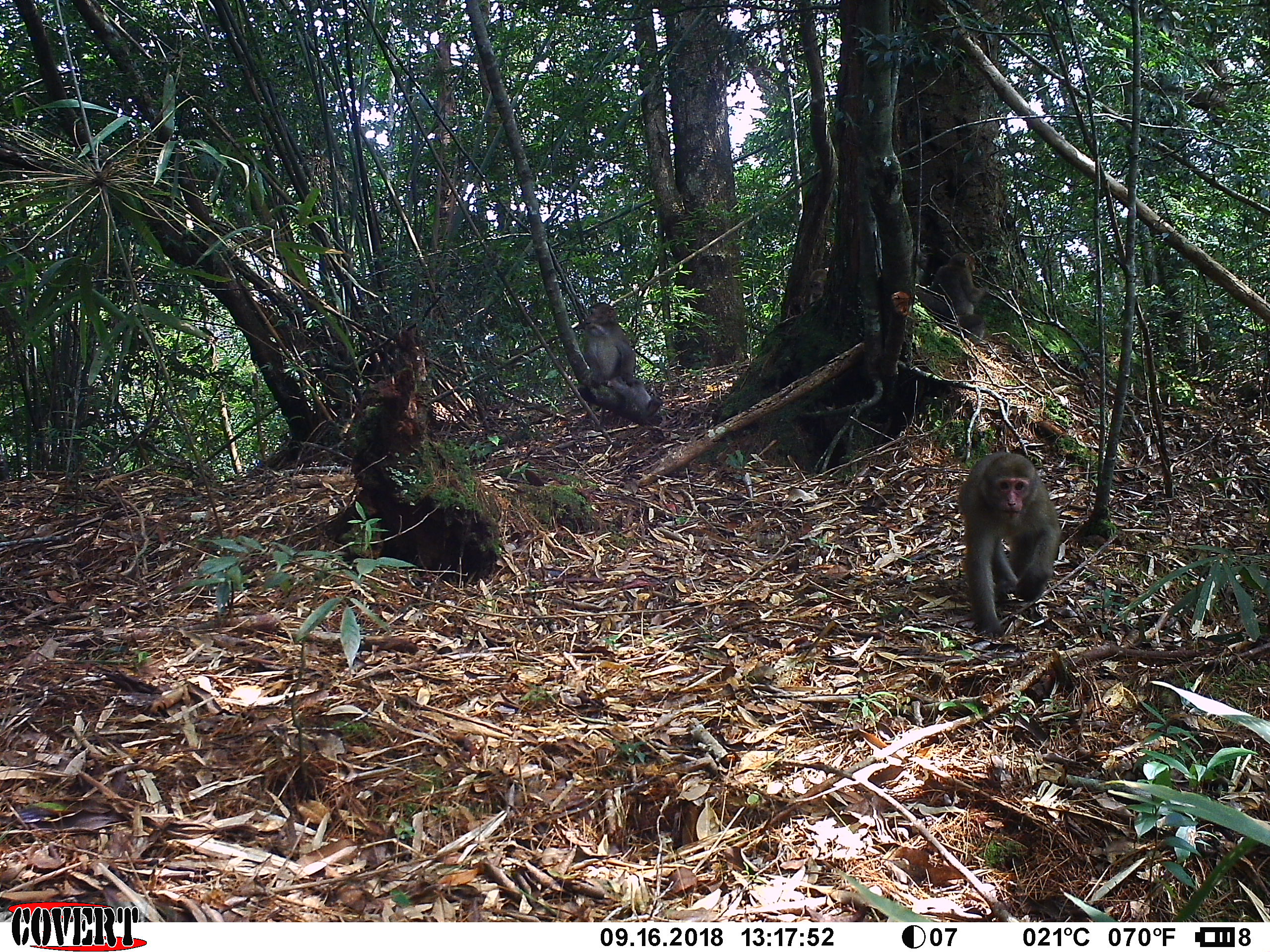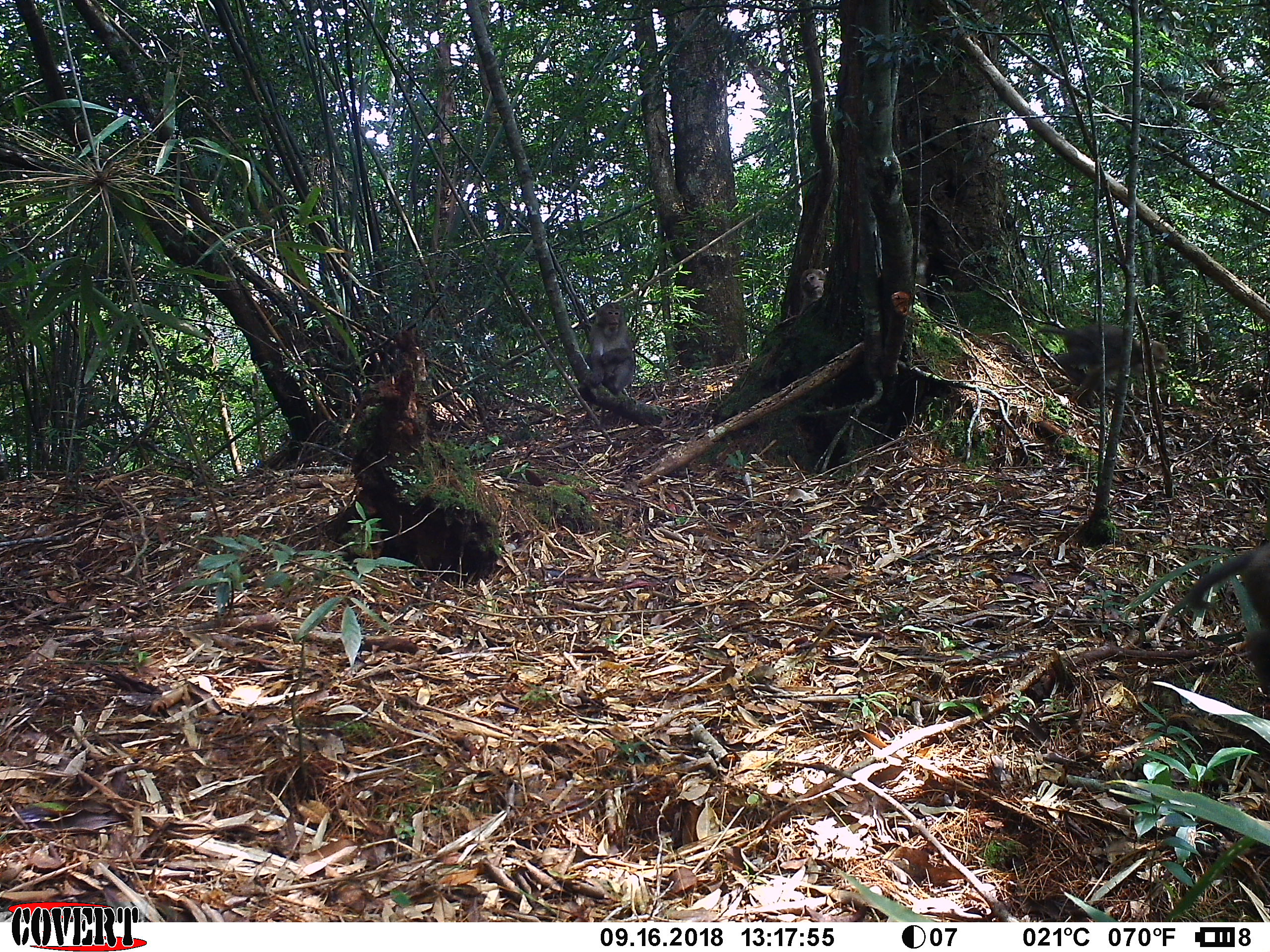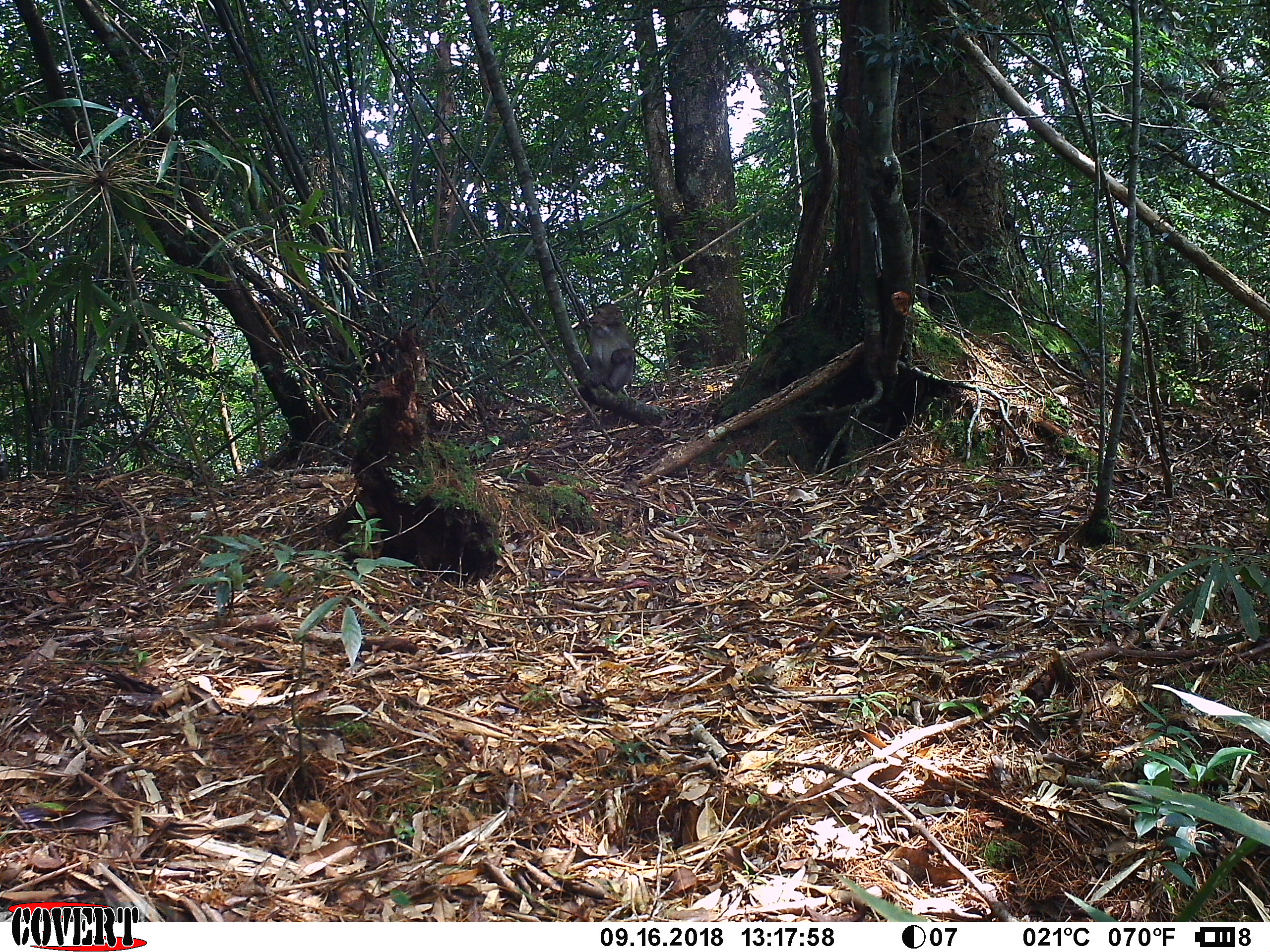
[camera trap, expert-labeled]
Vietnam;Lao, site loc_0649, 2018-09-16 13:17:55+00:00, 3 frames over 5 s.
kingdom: Animalia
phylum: Chordata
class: Mammalia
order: Primates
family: Cercopithecidae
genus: Macaca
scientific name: Macaca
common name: macaques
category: assam or rhesus macaque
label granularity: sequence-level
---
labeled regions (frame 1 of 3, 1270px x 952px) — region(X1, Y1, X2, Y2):
assam or rhesus macaque: region(956, 450, 1063, 641); region(927, 251, 988, 346); region(580, 302, 640, 389)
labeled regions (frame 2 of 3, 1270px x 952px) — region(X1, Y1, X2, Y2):
assam or rhesus macaque: region(1180, 535, 1270, 701); region(1034, 322, 1169, 409); region(583, 301, 637, 395); region(798, 267, 829, 314)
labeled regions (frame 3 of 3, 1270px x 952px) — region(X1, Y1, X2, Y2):
assam or rhesus macaque: region(584, 302, 636, 394)